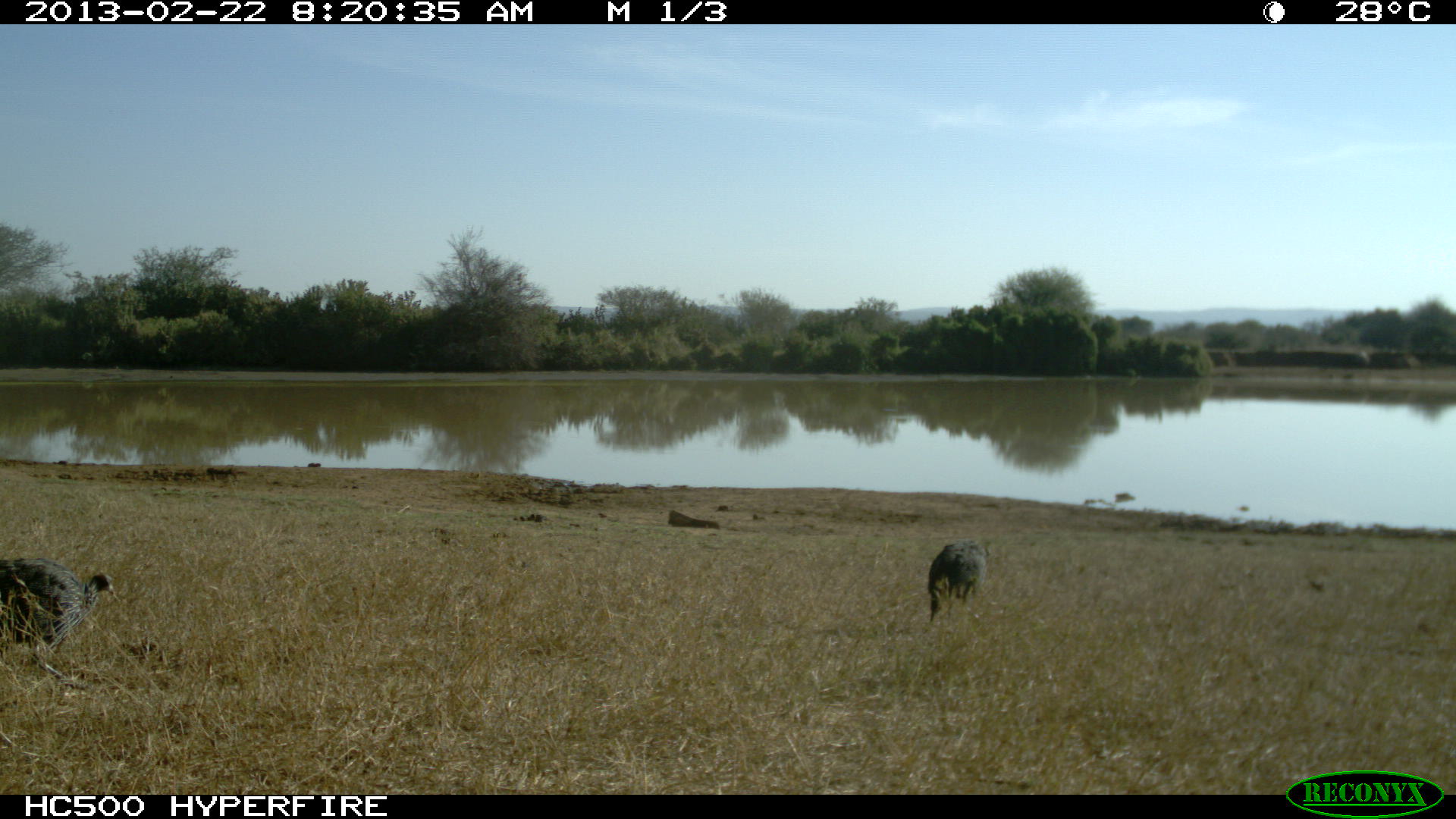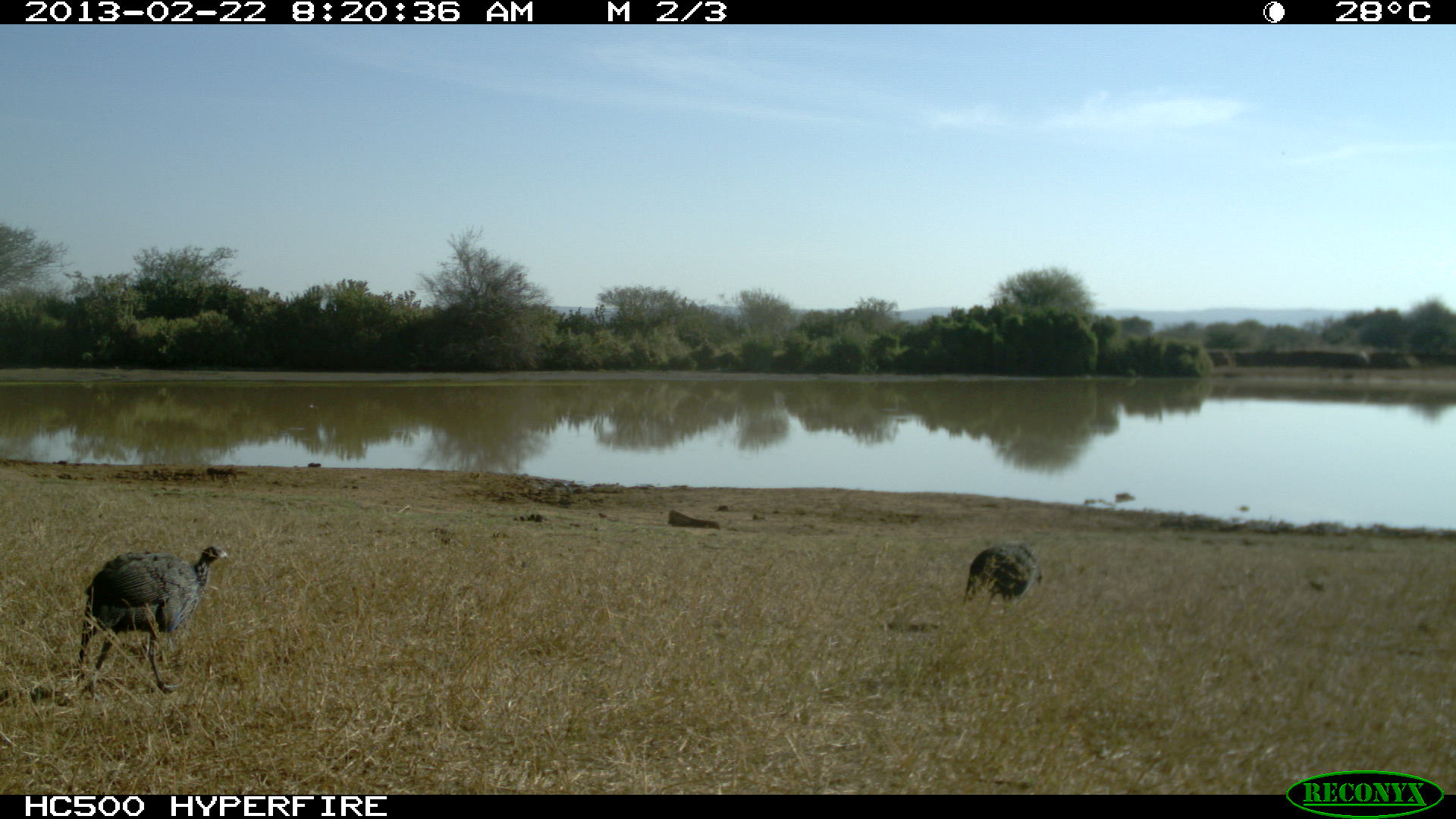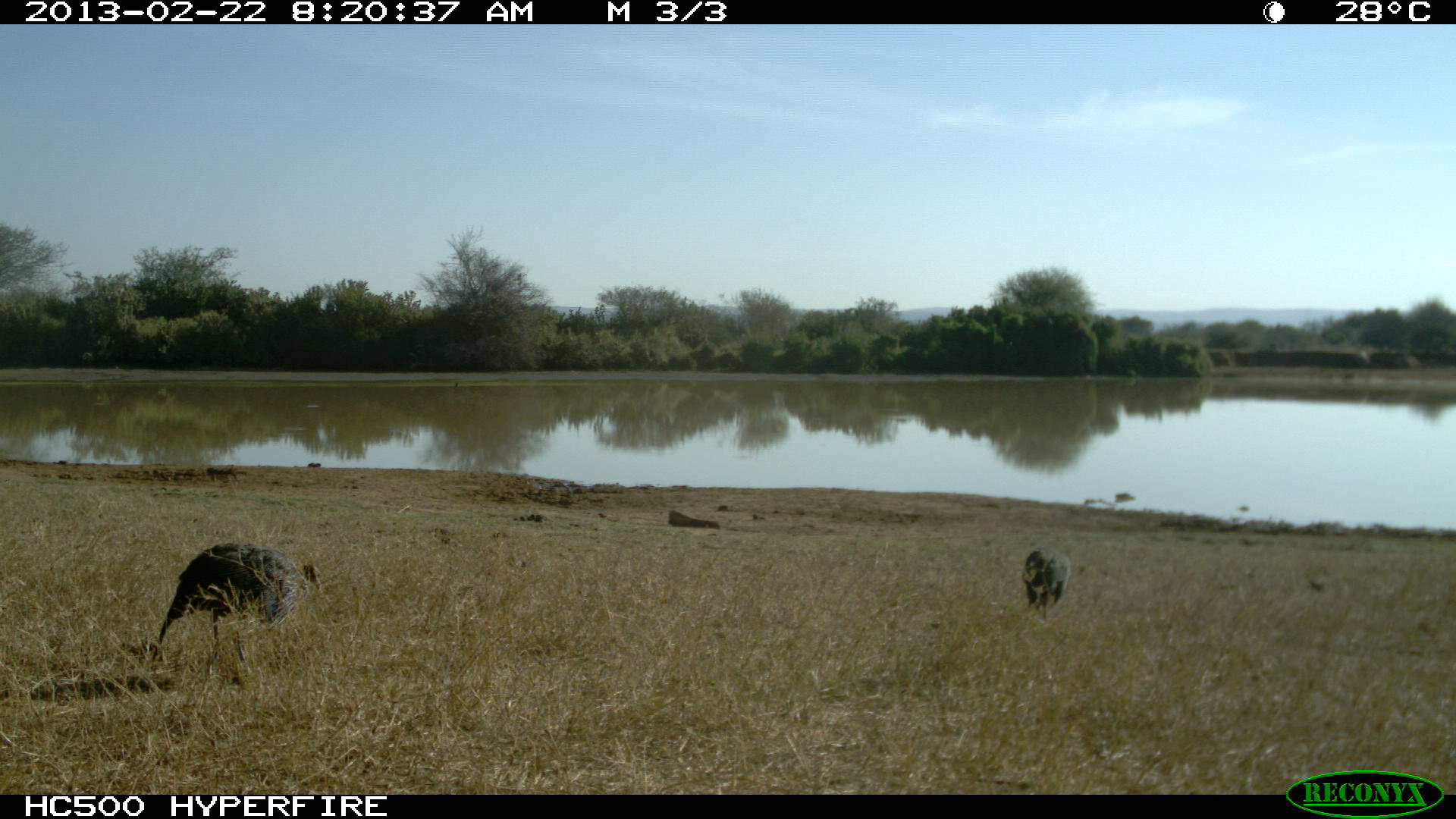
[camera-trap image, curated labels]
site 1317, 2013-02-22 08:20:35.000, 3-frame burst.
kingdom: Animalia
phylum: Chordata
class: Aves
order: Galliformes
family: Numididae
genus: Acryllium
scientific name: Acryllium vulturinum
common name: vulturine guineafowl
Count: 2.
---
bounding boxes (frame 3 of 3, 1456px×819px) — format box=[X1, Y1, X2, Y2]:
acryllium vulturinum: box=[152, 542, 320, 683]; box=[1022, 546, 1071, 623]